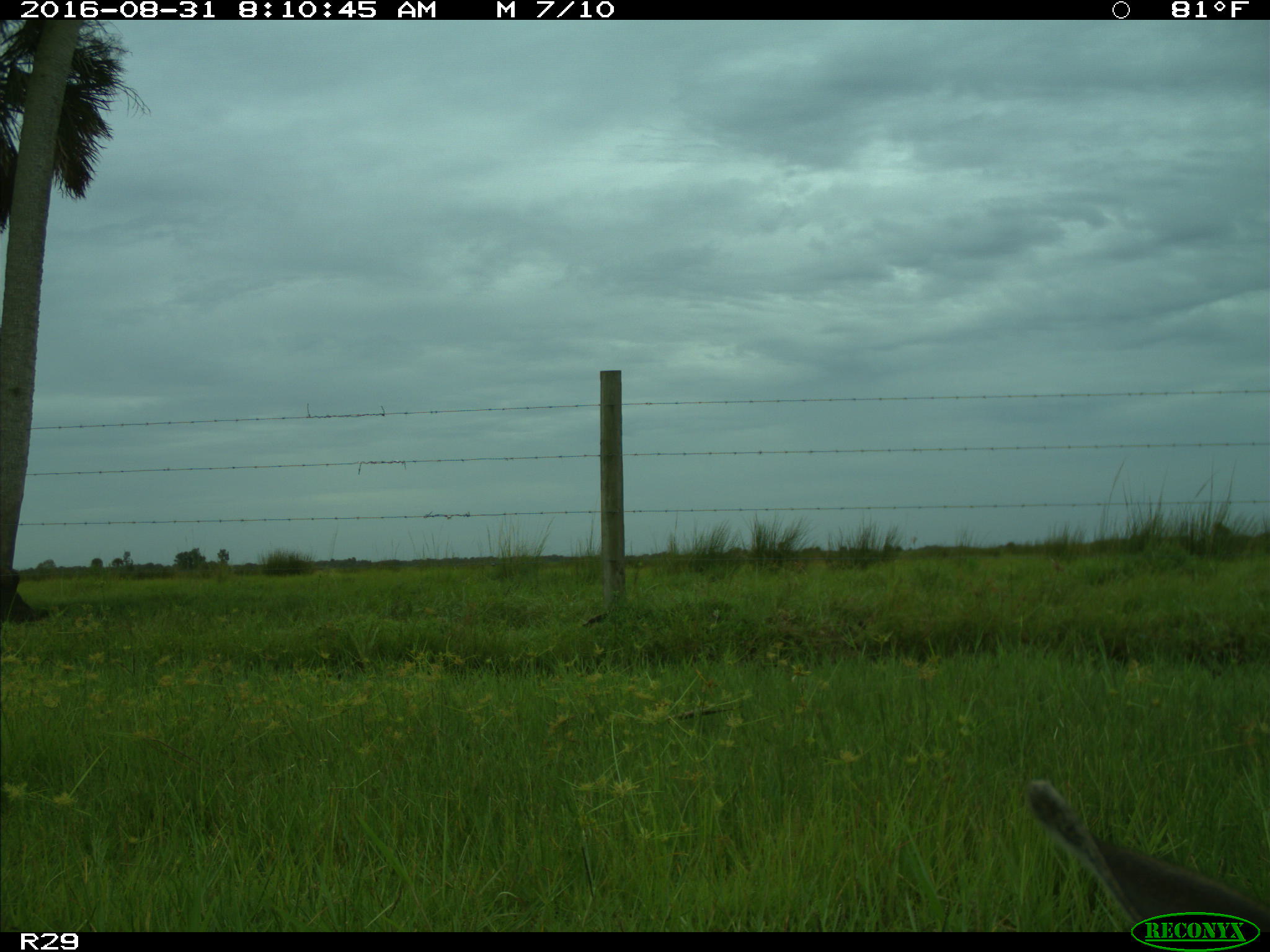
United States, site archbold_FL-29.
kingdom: Animalia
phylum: Chordata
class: Mammalia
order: Artiodactyla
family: Cervidae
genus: Odocoileus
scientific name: Odocoileus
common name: deer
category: unidentified deer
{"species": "unidentified deer (deer) (Odocoileus)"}